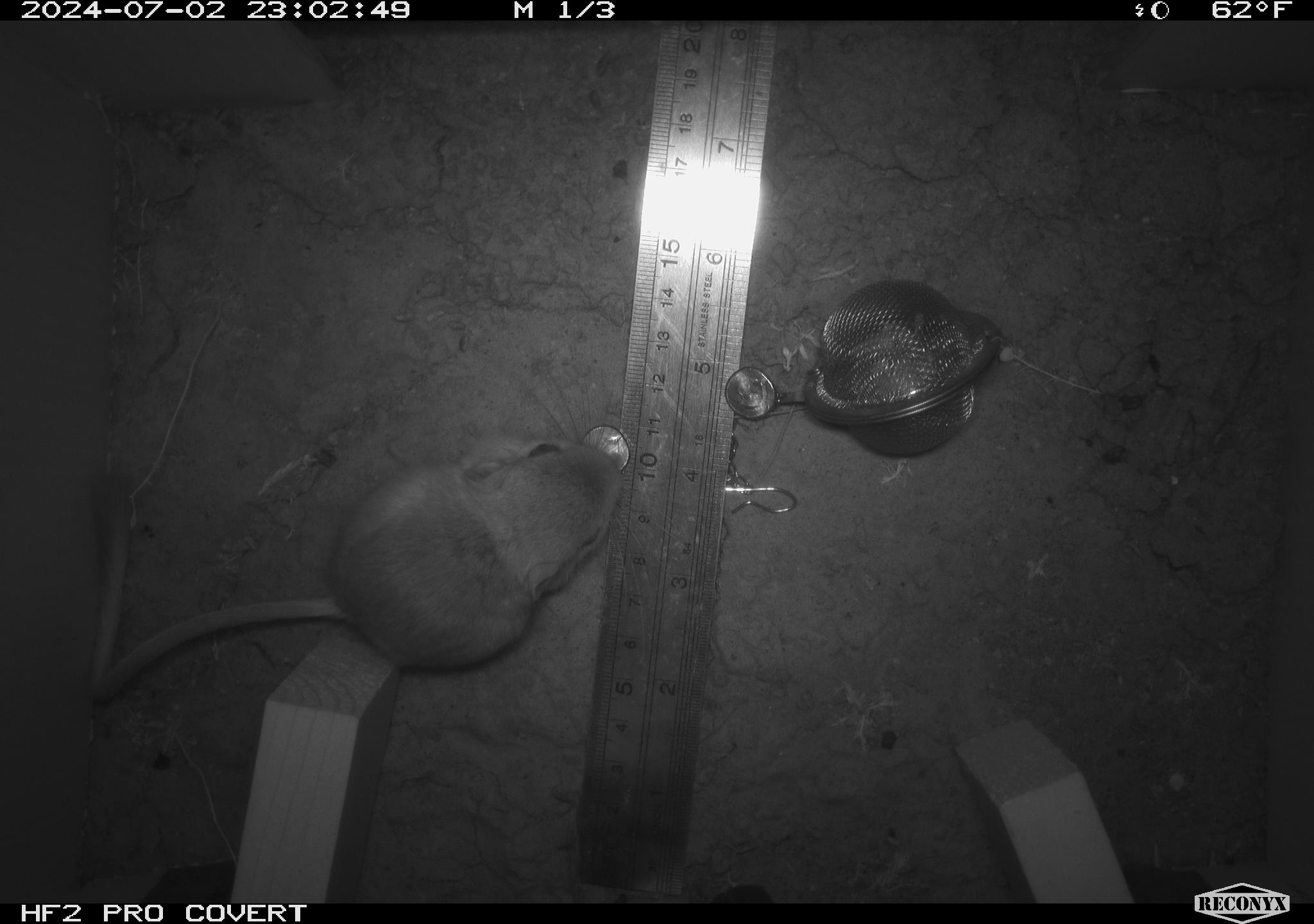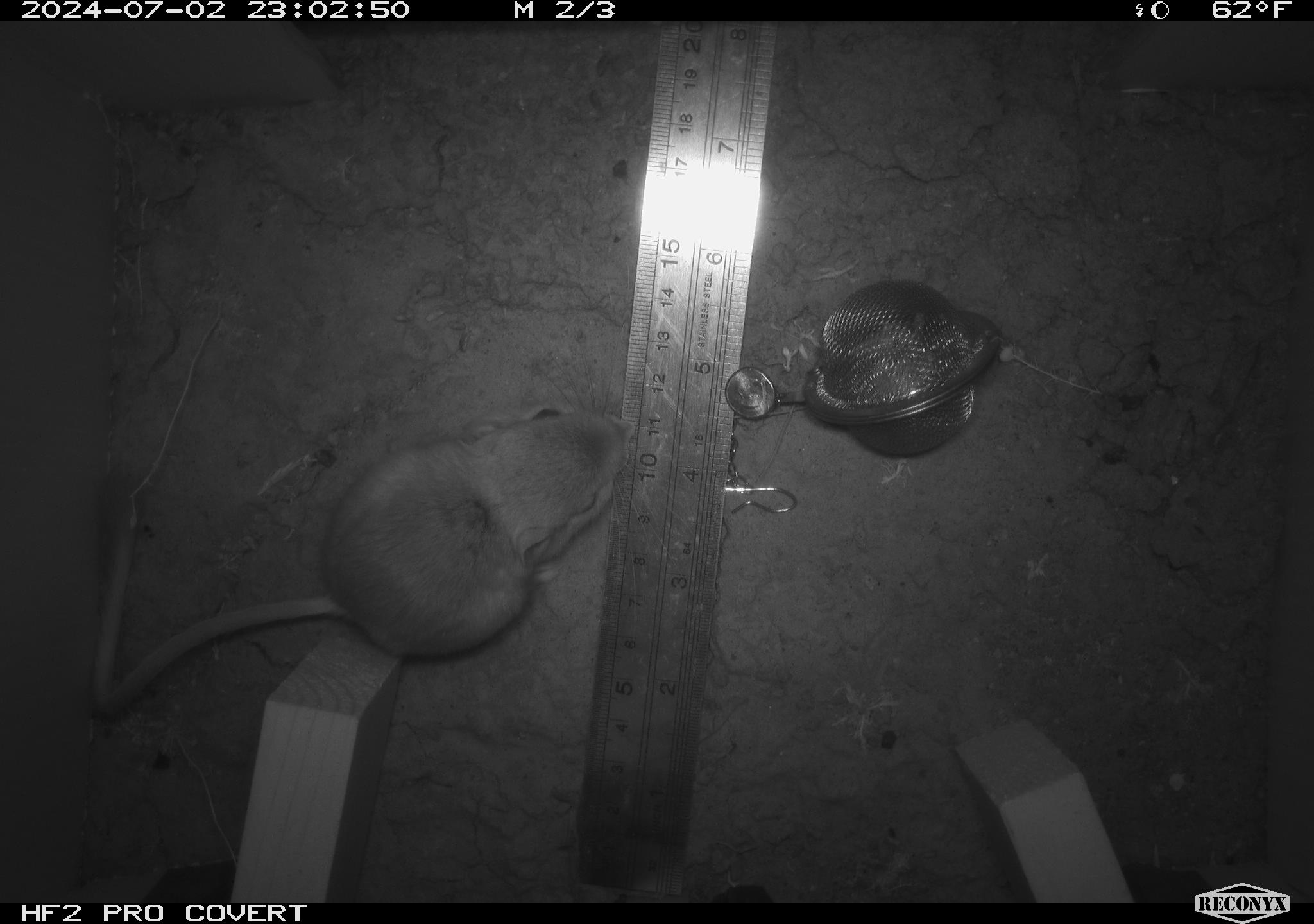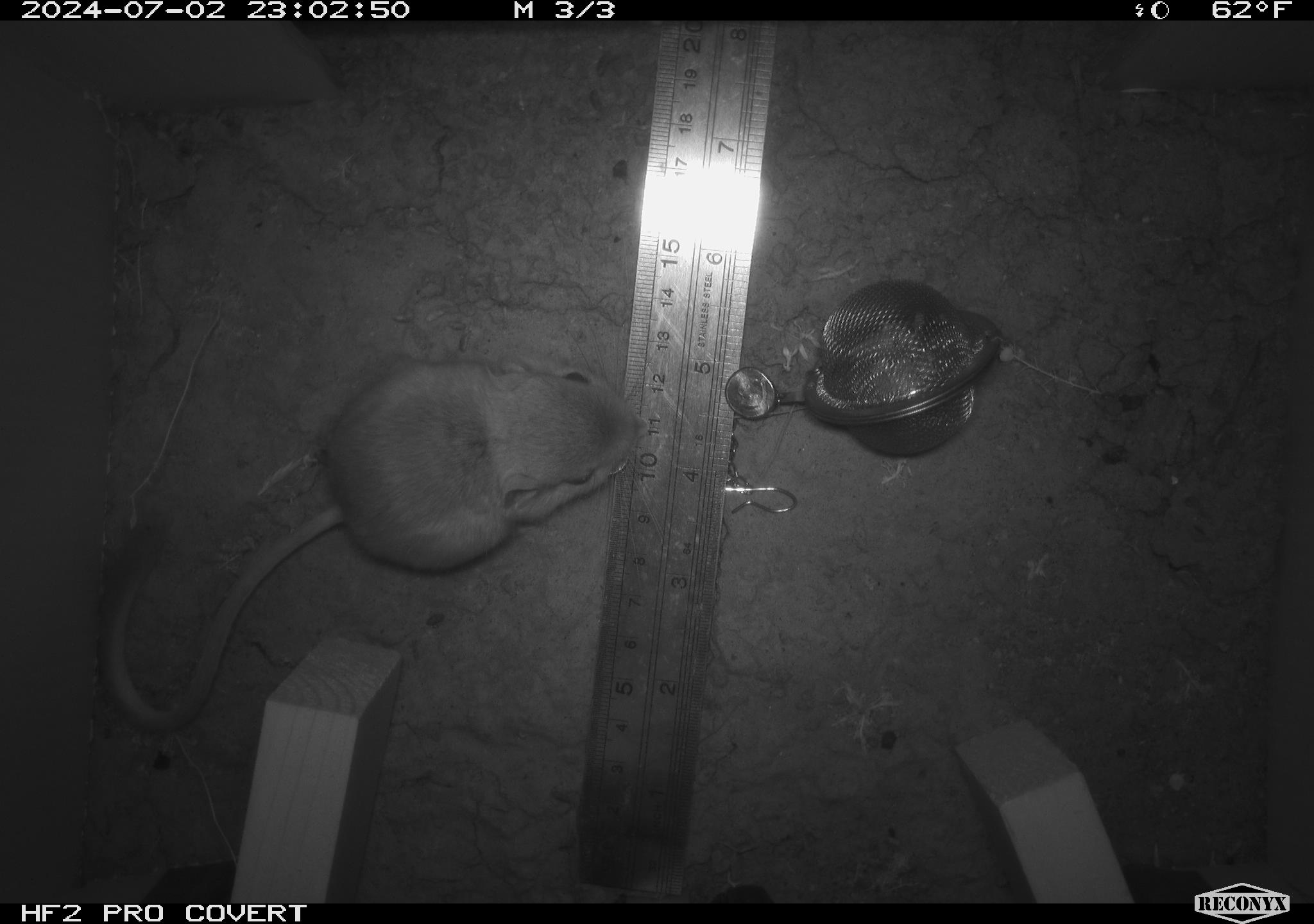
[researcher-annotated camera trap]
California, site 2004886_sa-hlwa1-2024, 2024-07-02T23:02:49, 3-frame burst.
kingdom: Animalia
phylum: Chordata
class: Mammalia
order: Rodentia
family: Heteromyidae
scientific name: Heteromyidae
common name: kangaroo rats and pocket mice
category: heteromyidae family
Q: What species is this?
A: Heteromyidae family (kangaroo rats and pocket mice) (Heteromyidae).